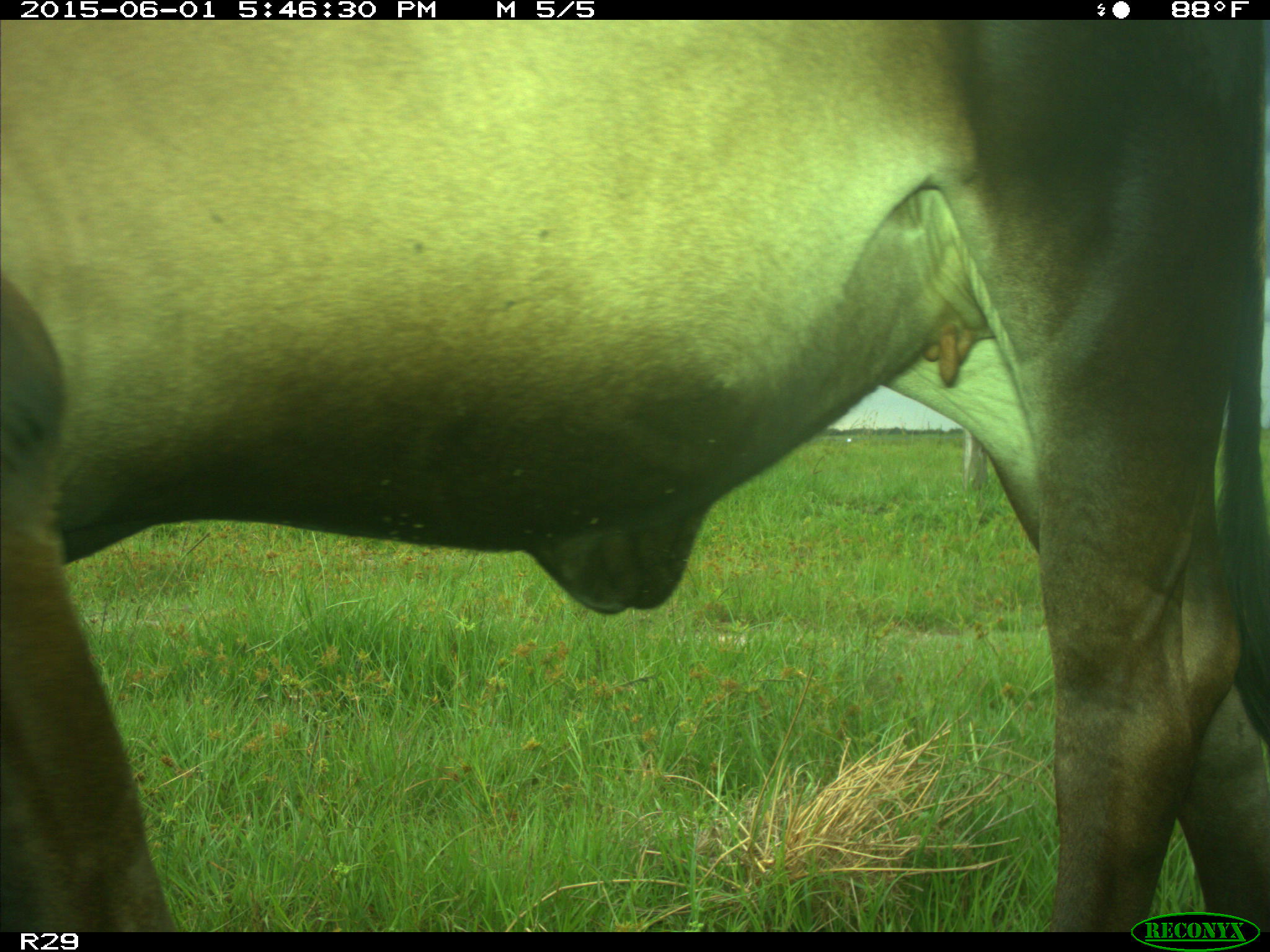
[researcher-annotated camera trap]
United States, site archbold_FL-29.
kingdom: Animalia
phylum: Chordata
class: Mammalia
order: Artiodactyla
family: Bovidae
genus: Bos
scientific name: Bos taurus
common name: domestic cow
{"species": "Bos taurus (domestic cow)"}